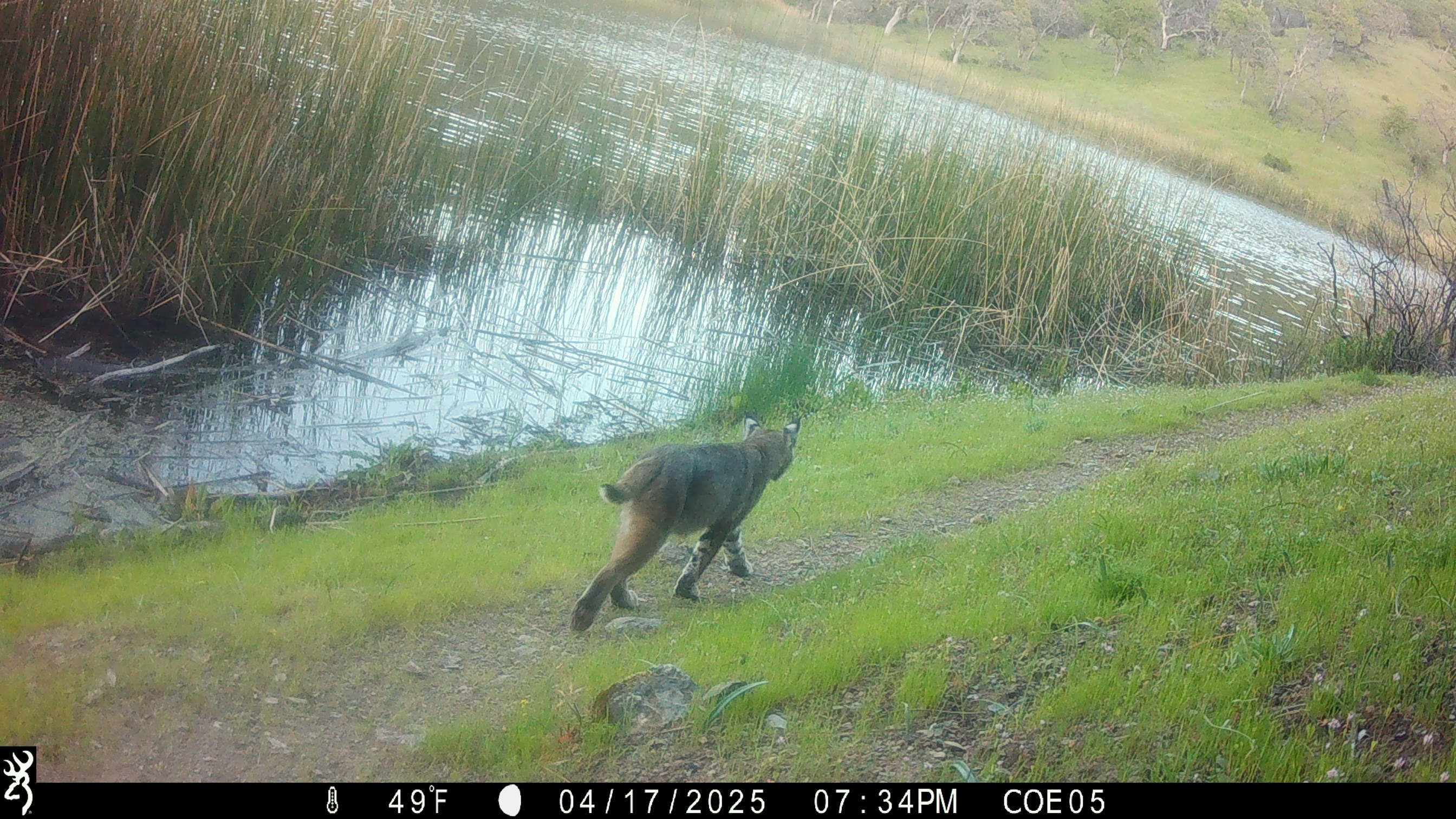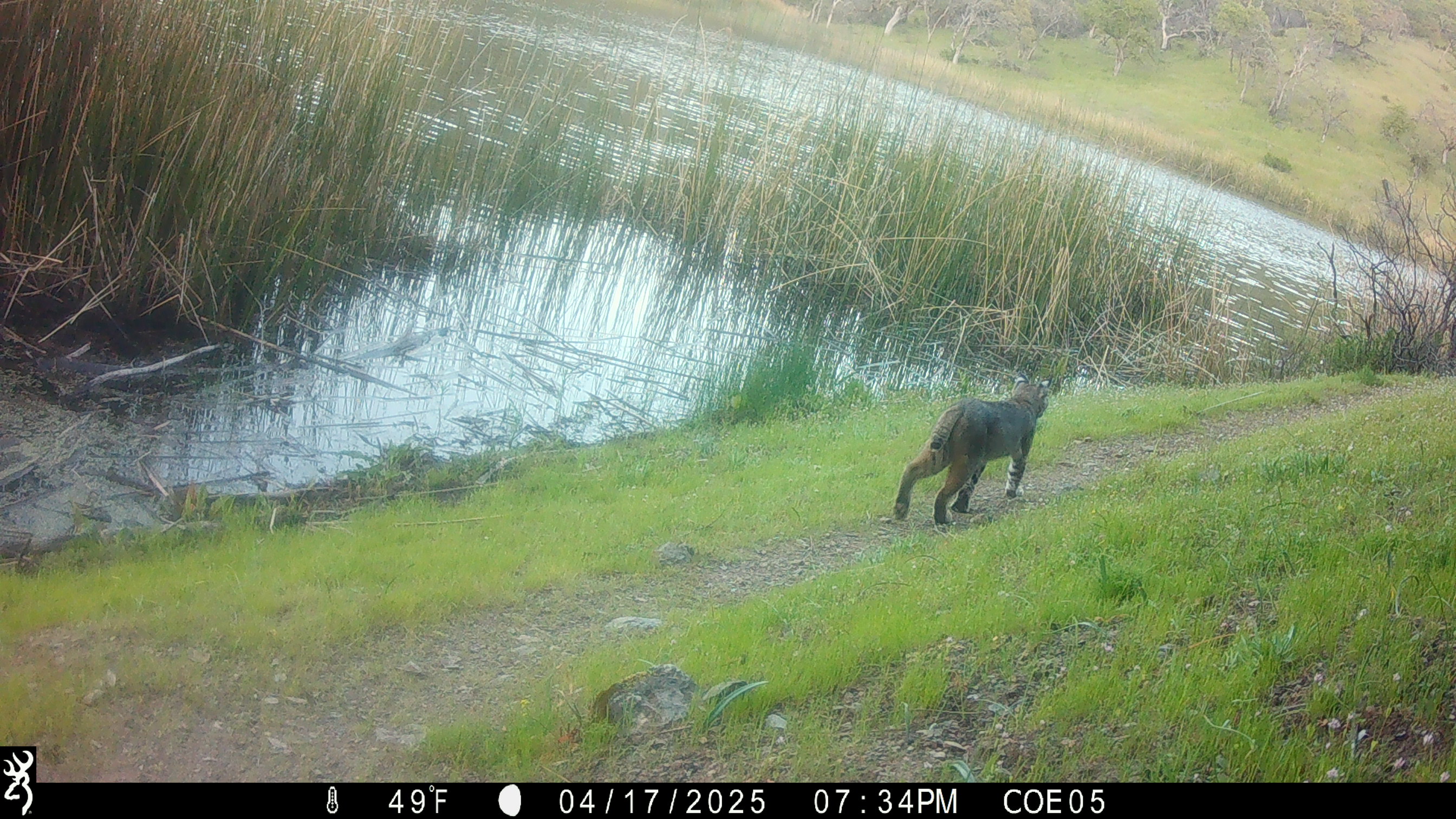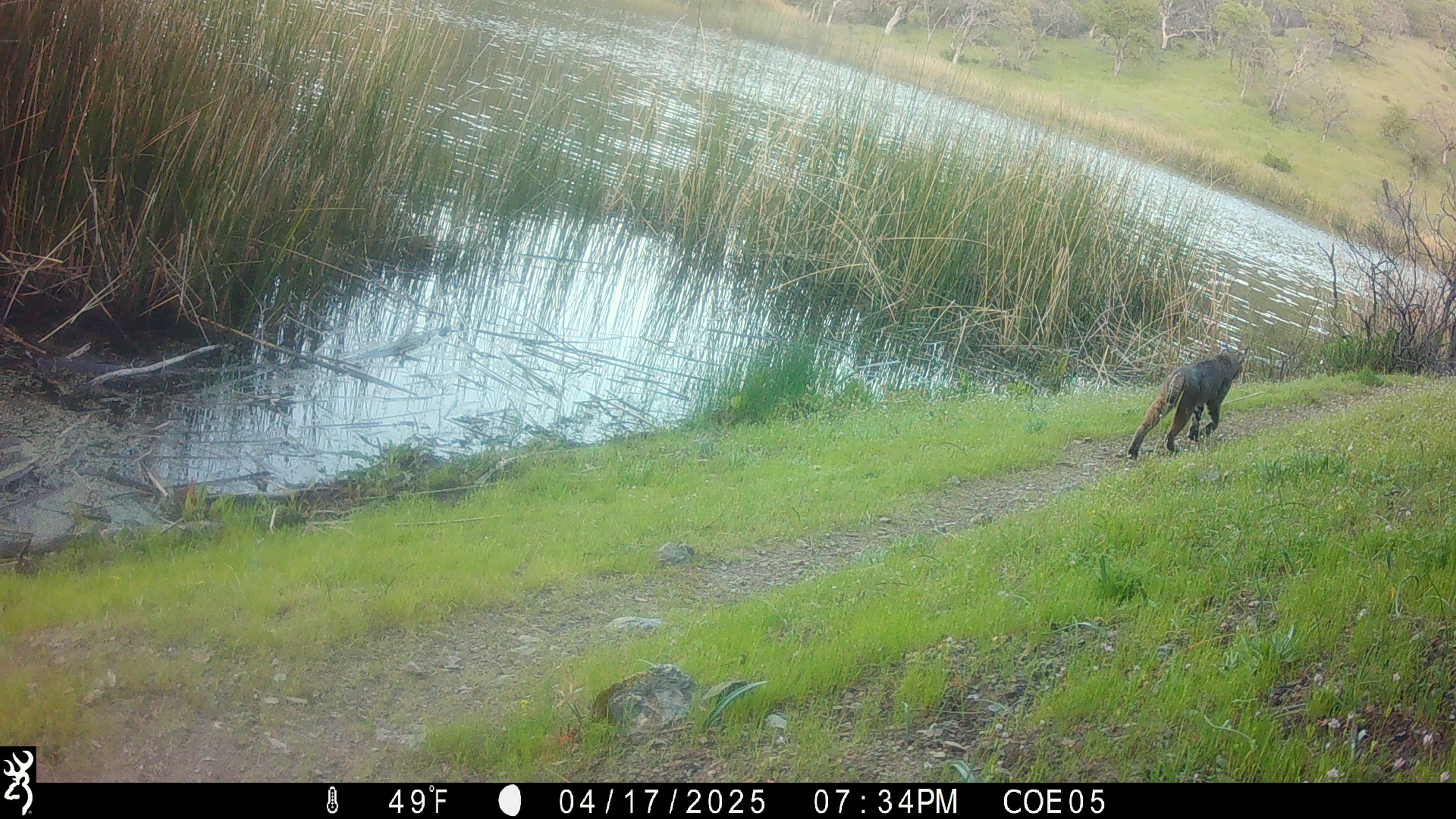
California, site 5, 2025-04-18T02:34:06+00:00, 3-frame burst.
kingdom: Animalia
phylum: Chordata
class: Mammalia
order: Carnivora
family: Felidae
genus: Lynx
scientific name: Lynx rufus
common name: bobcat